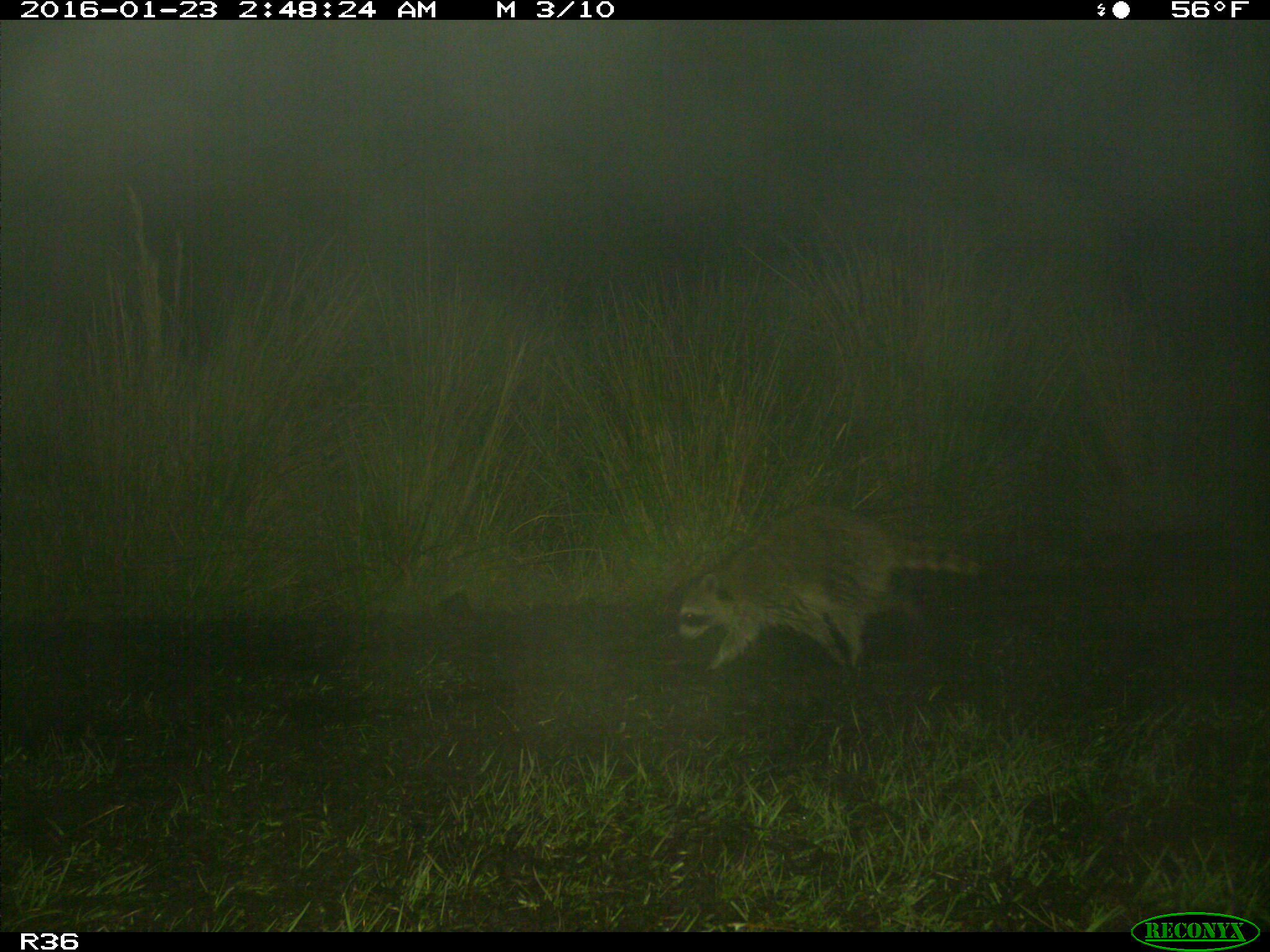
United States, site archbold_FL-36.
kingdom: Animalia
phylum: Chordata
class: Mammalia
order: Carnivora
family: Procyonidae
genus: Procyon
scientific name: Procyon lotor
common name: common raccoon